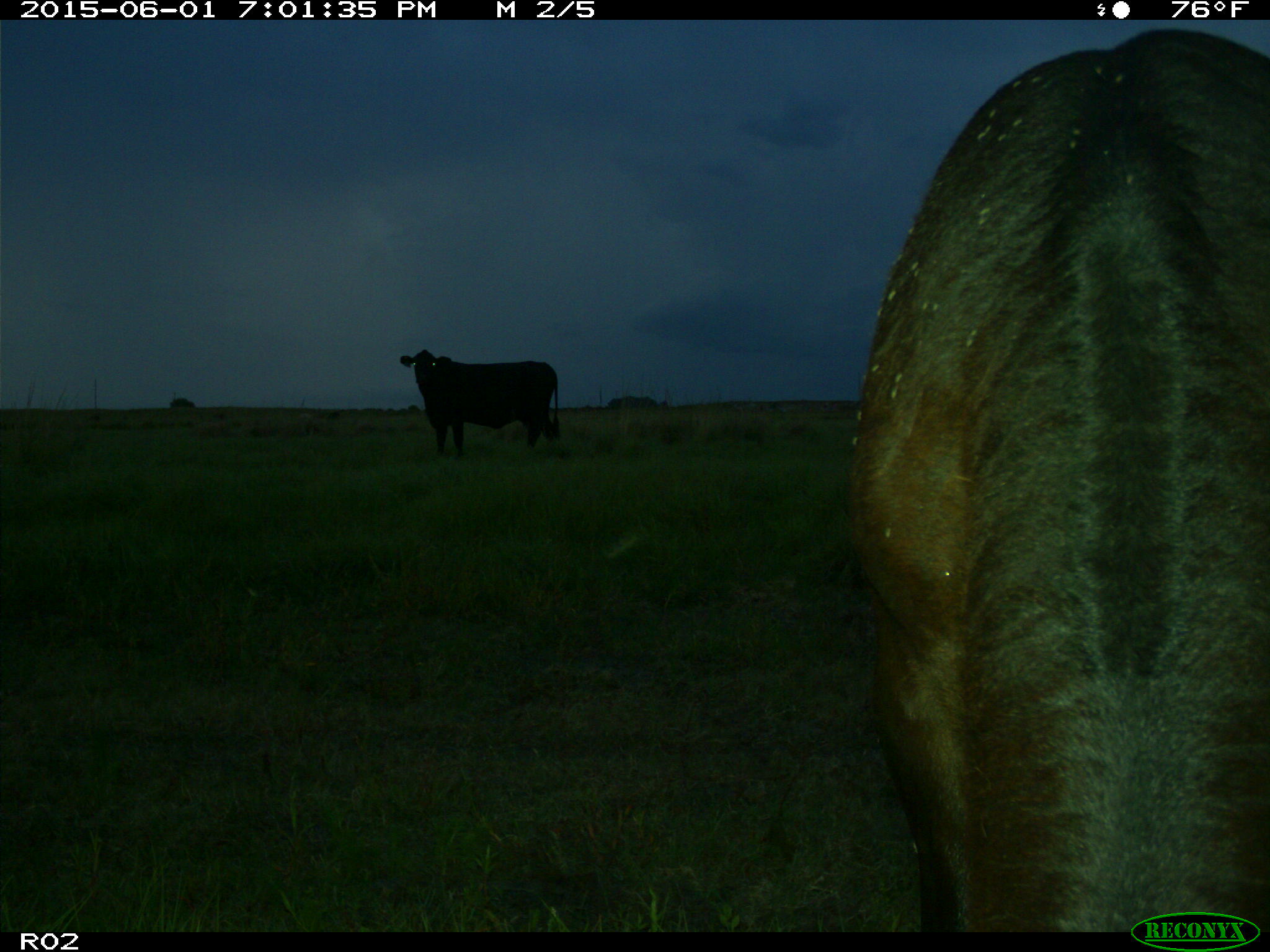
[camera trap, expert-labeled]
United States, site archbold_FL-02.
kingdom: Animalia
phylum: Chordata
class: Mammalia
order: Artiodactyla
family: Bovidae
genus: Bos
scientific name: Bos taurus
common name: domestic cow